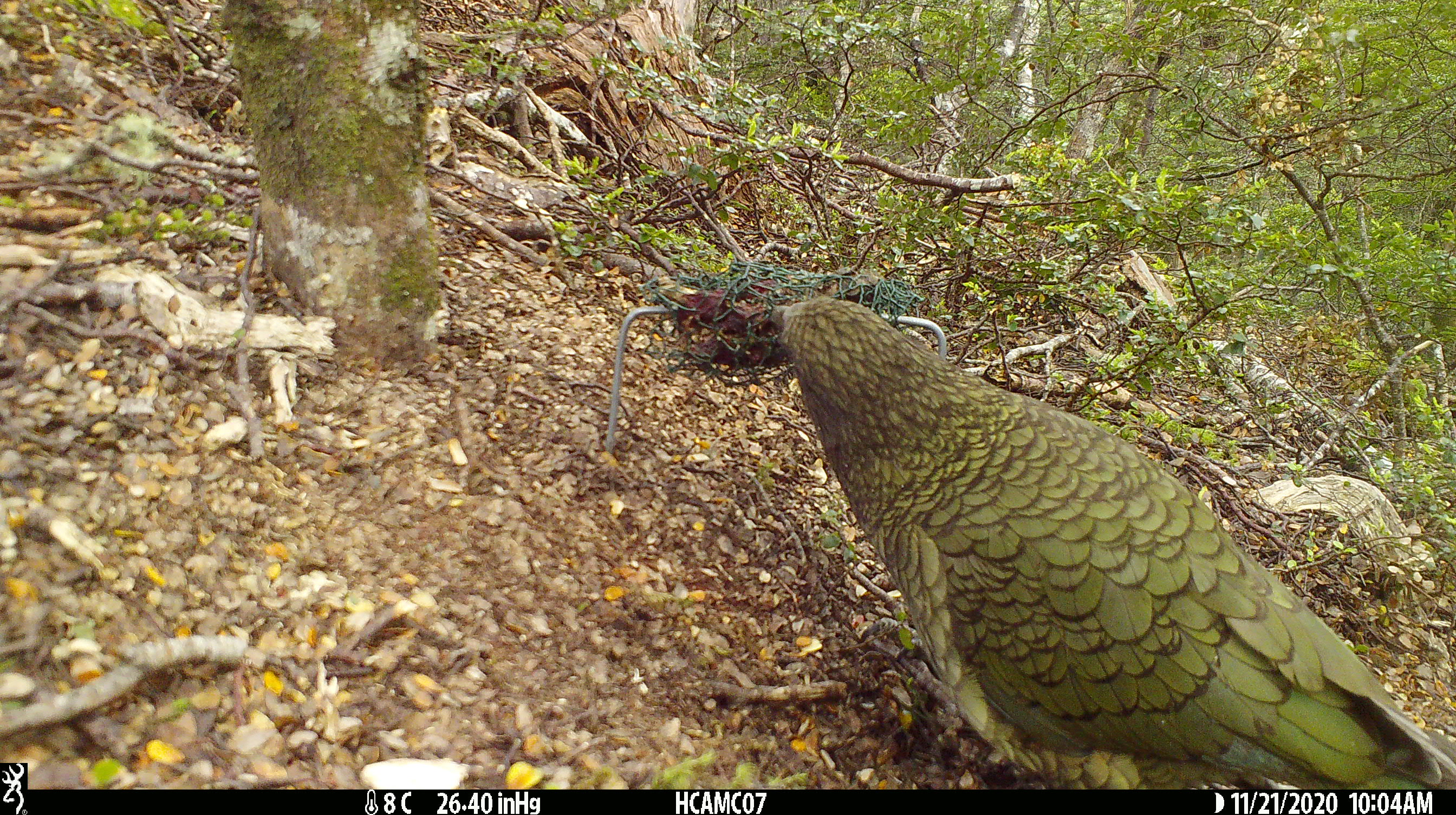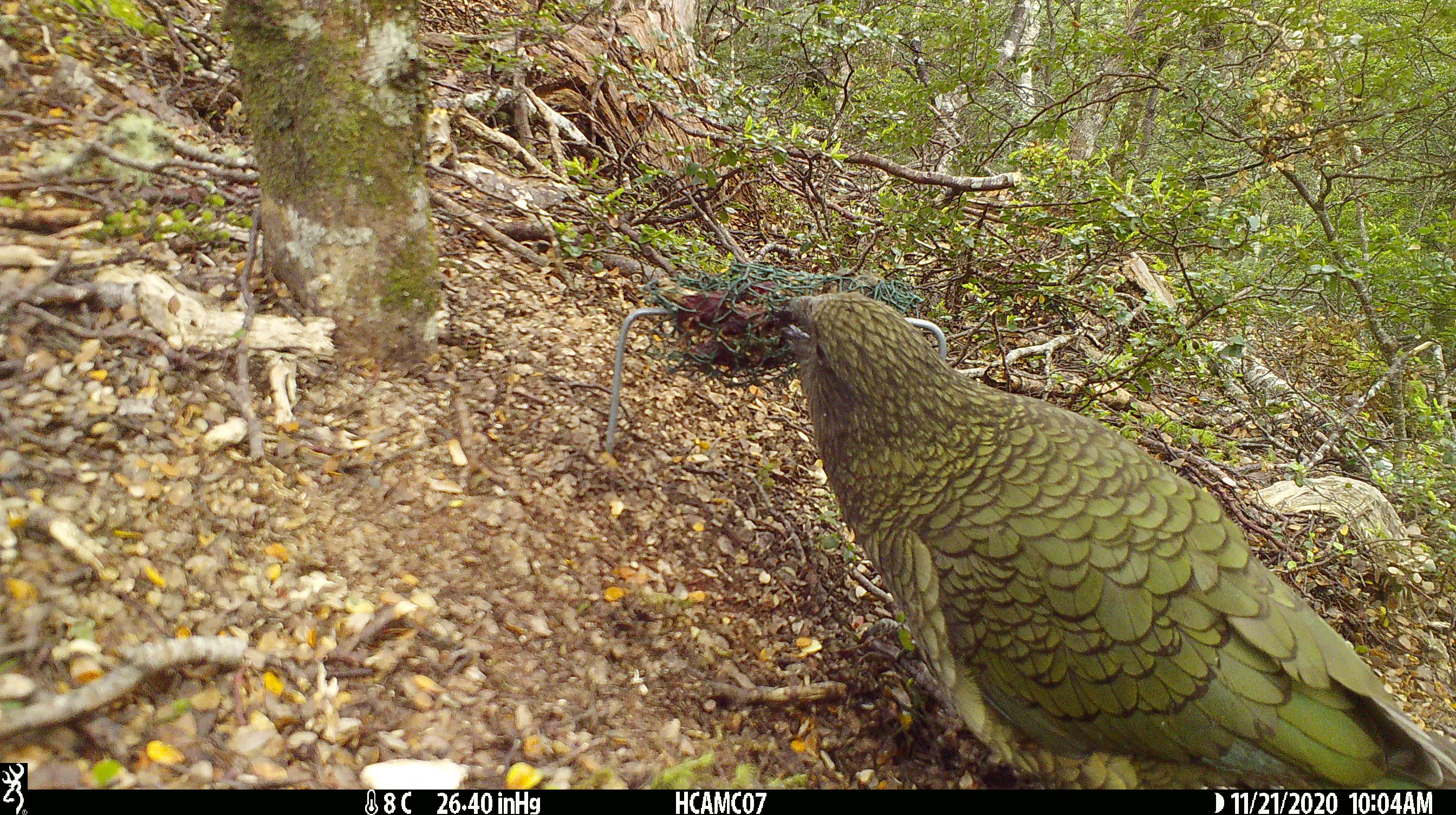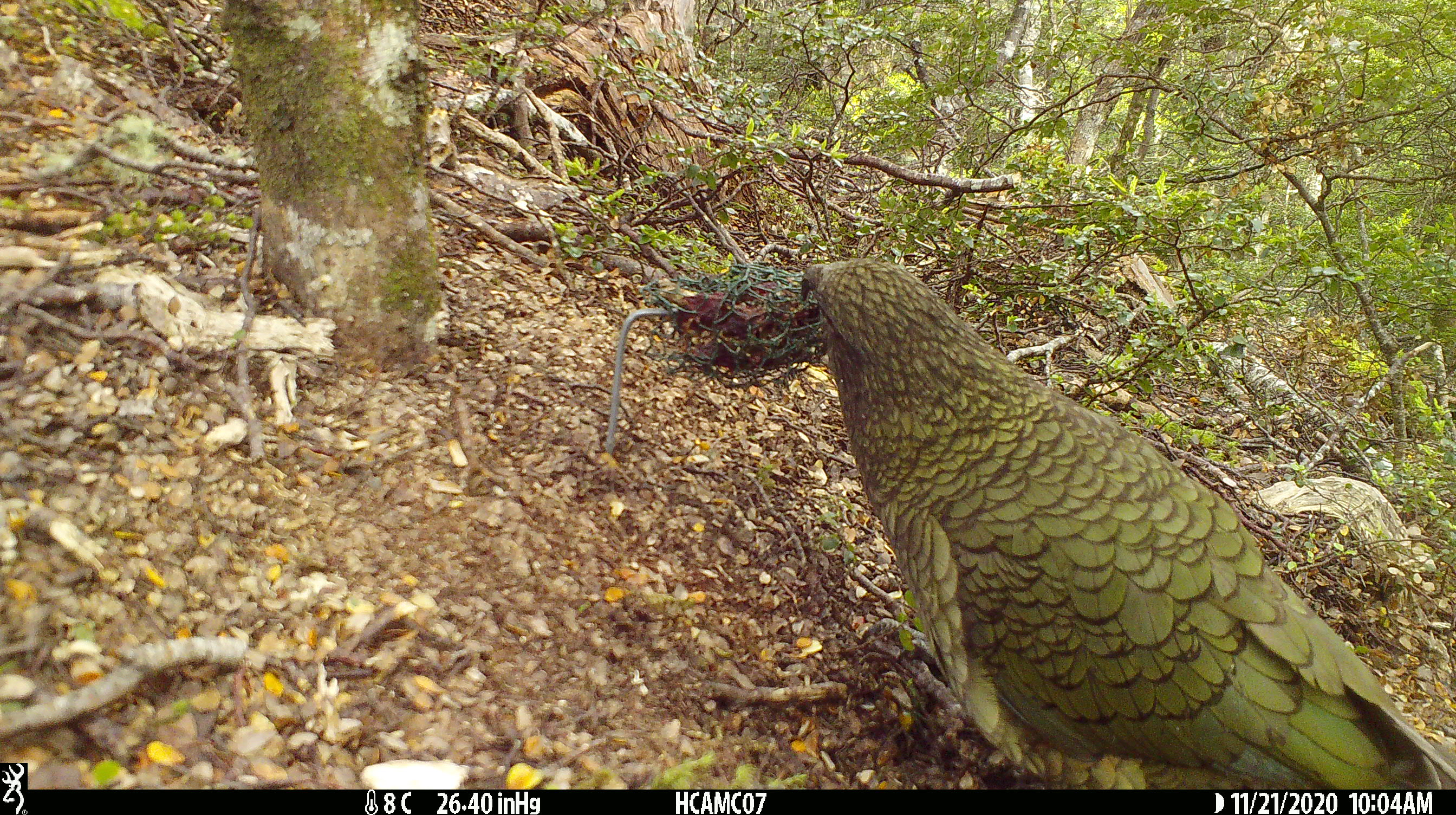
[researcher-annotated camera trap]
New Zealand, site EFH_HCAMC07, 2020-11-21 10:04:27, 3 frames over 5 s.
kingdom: Animalia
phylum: Chordata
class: Aves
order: Psittaciformes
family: Strigopidae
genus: Nestor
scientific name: Nestor notabilis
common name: kea